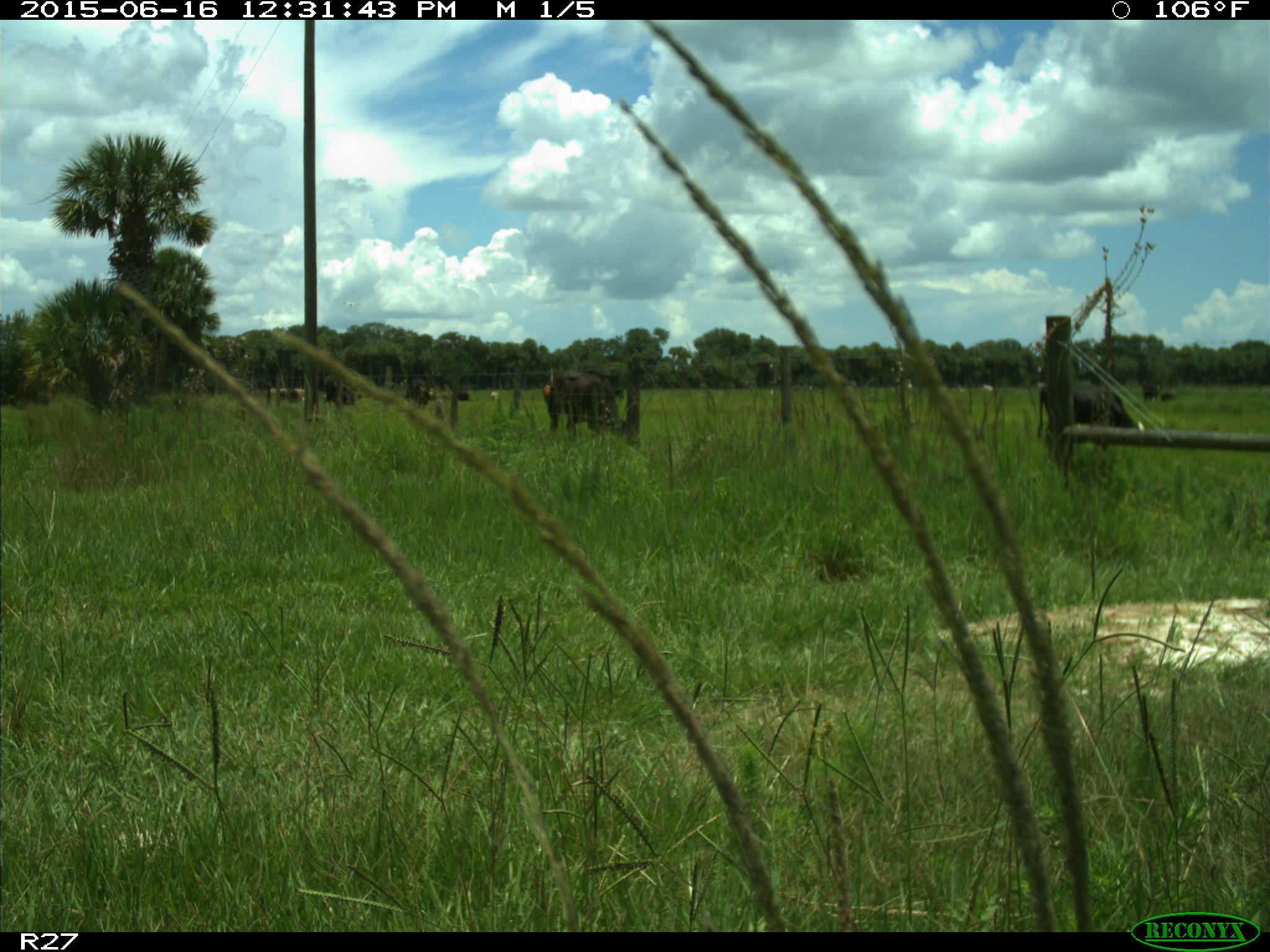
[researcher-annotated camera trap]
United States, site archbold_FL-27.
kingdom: Animalia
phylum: Chordata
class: Mammalia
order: Artiodactyla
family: Bovidae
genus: Bos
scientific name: Bos taurus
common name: domestic cow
Bos taurus (domestic cow).